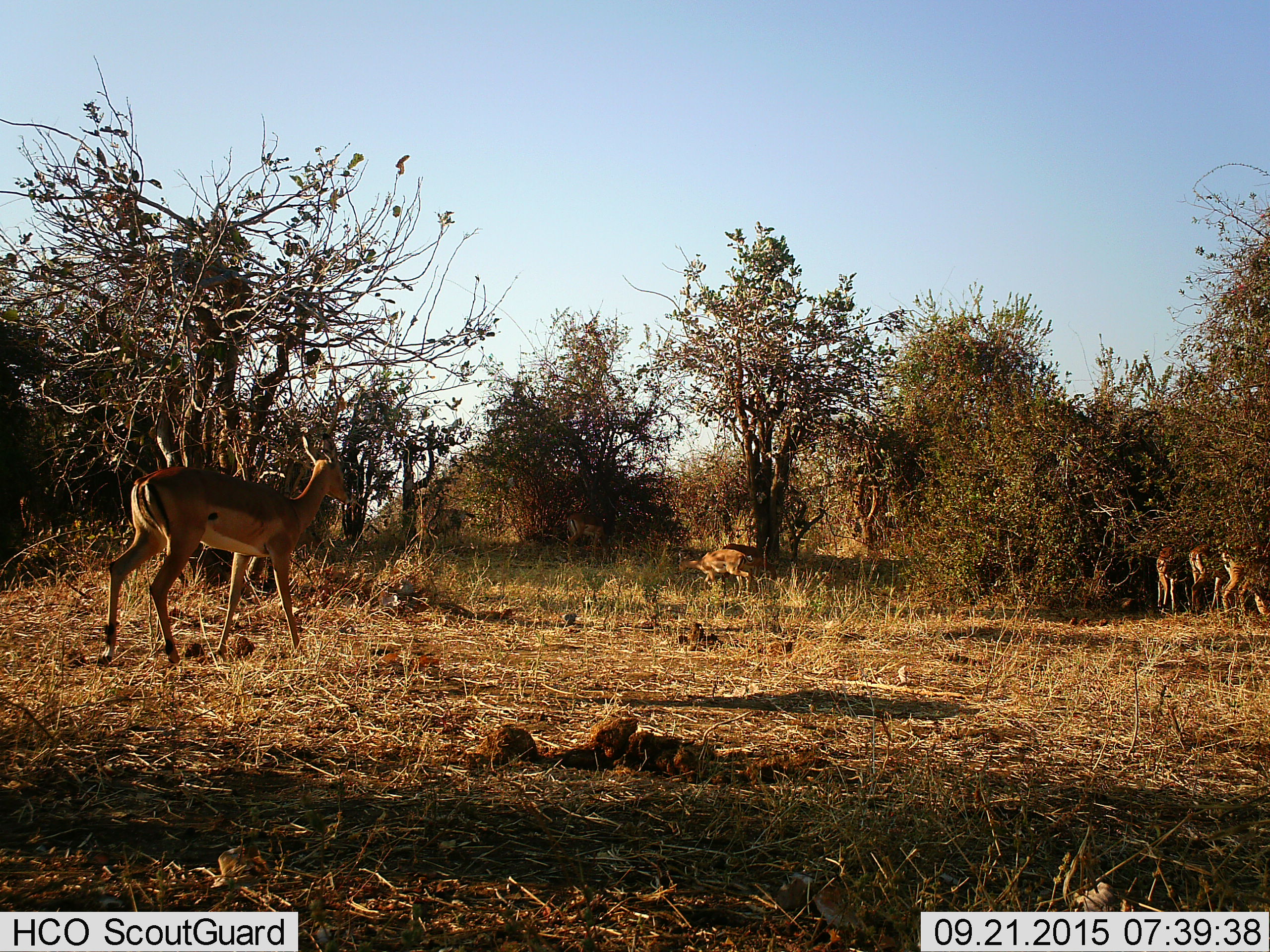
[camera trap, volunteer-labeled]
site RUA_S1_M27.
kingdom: Animalia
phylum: Chordata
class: Mammalia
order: Artiodactyla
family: Bovidae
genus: Aepyceros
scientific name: Aepyceros melampus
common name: impala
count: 5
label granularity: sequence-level